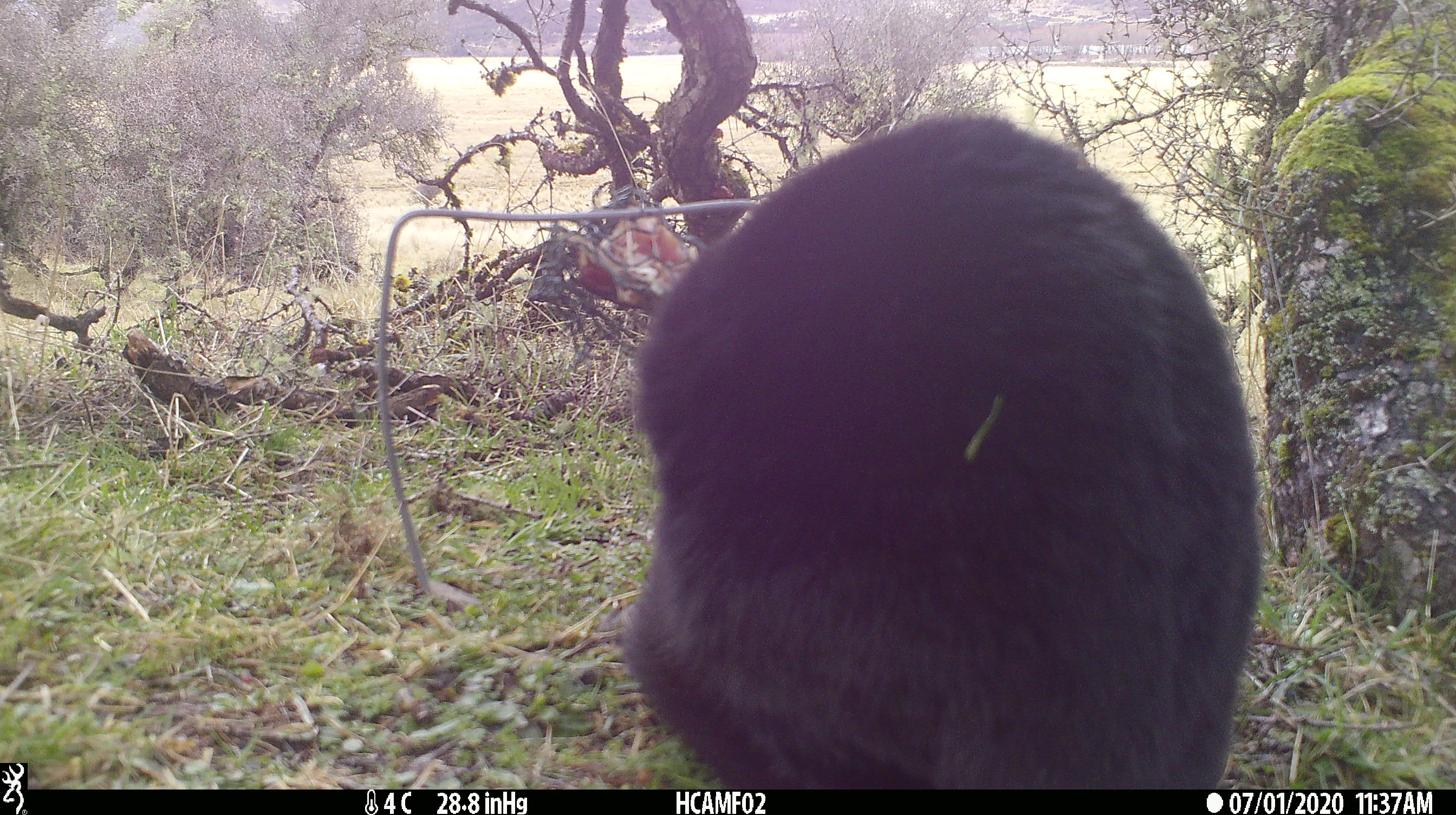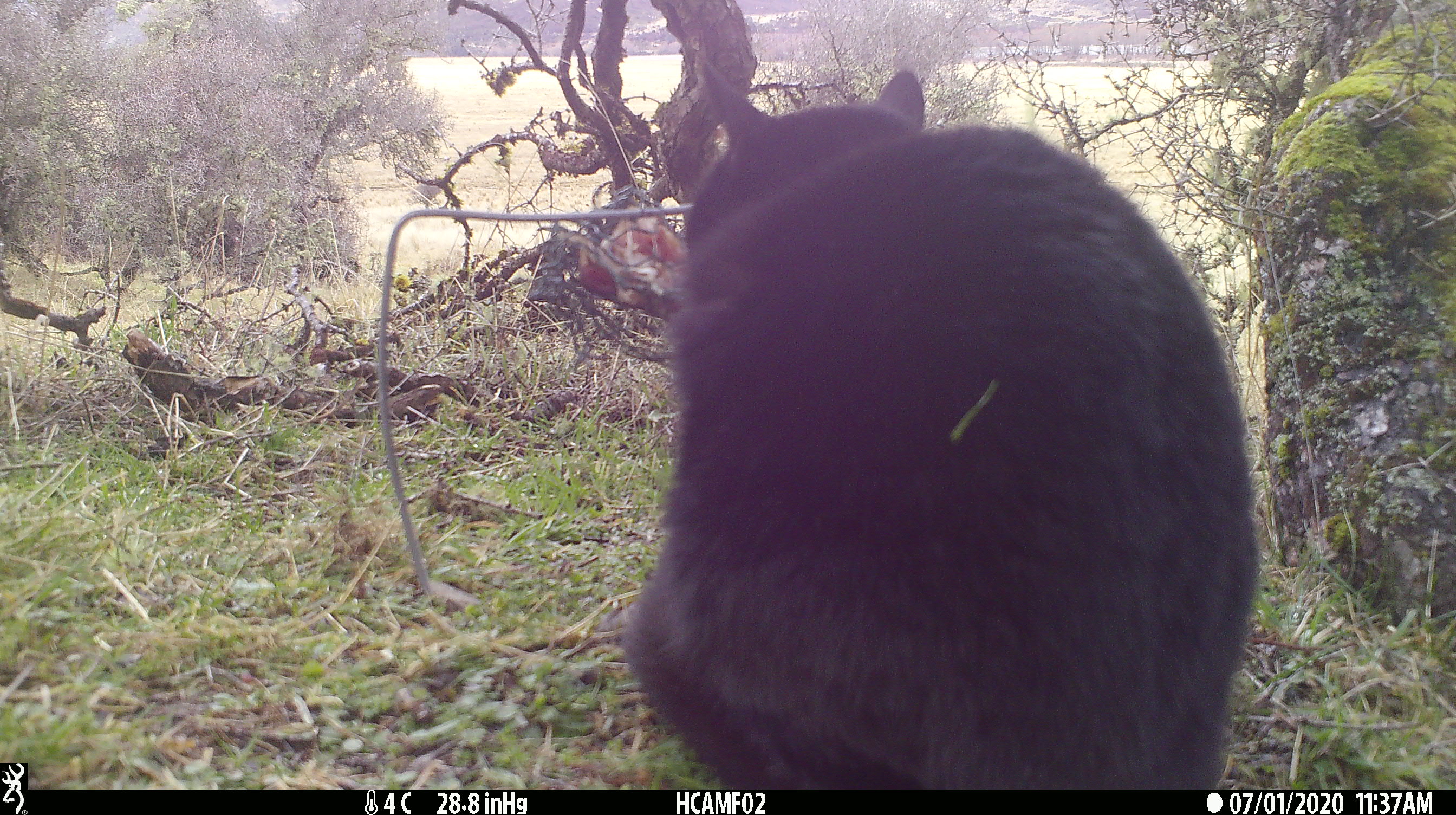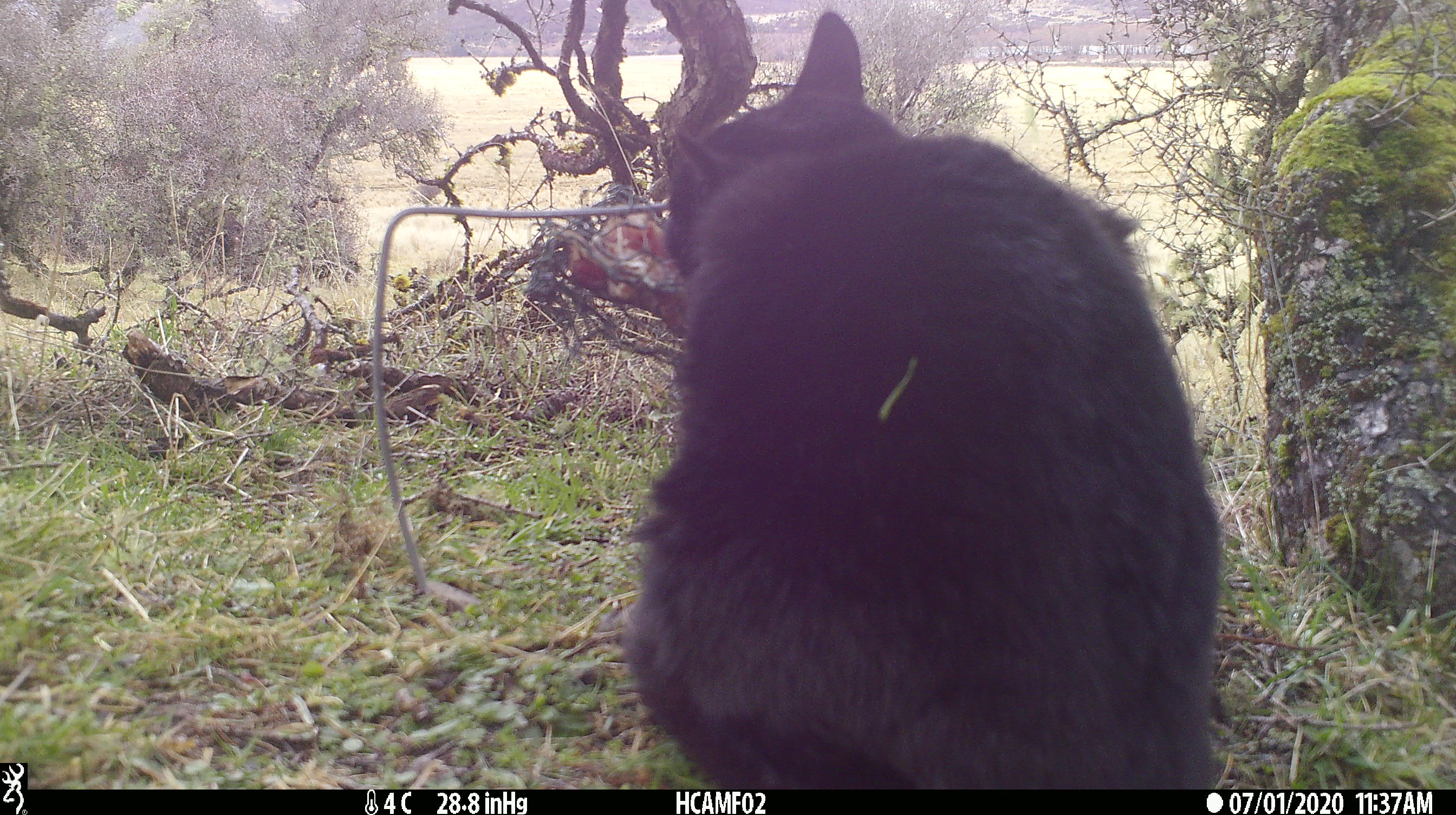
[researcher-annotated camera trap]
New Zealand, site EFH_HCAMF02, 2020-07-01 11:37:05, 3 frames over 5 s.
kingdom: Animalia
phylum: Chordata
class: Mammalia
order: Carnivora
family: Felidae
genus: Felis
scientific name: Felis catus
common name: domestic cat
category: cat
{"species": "cat (domestic cat) (Felis catus)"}